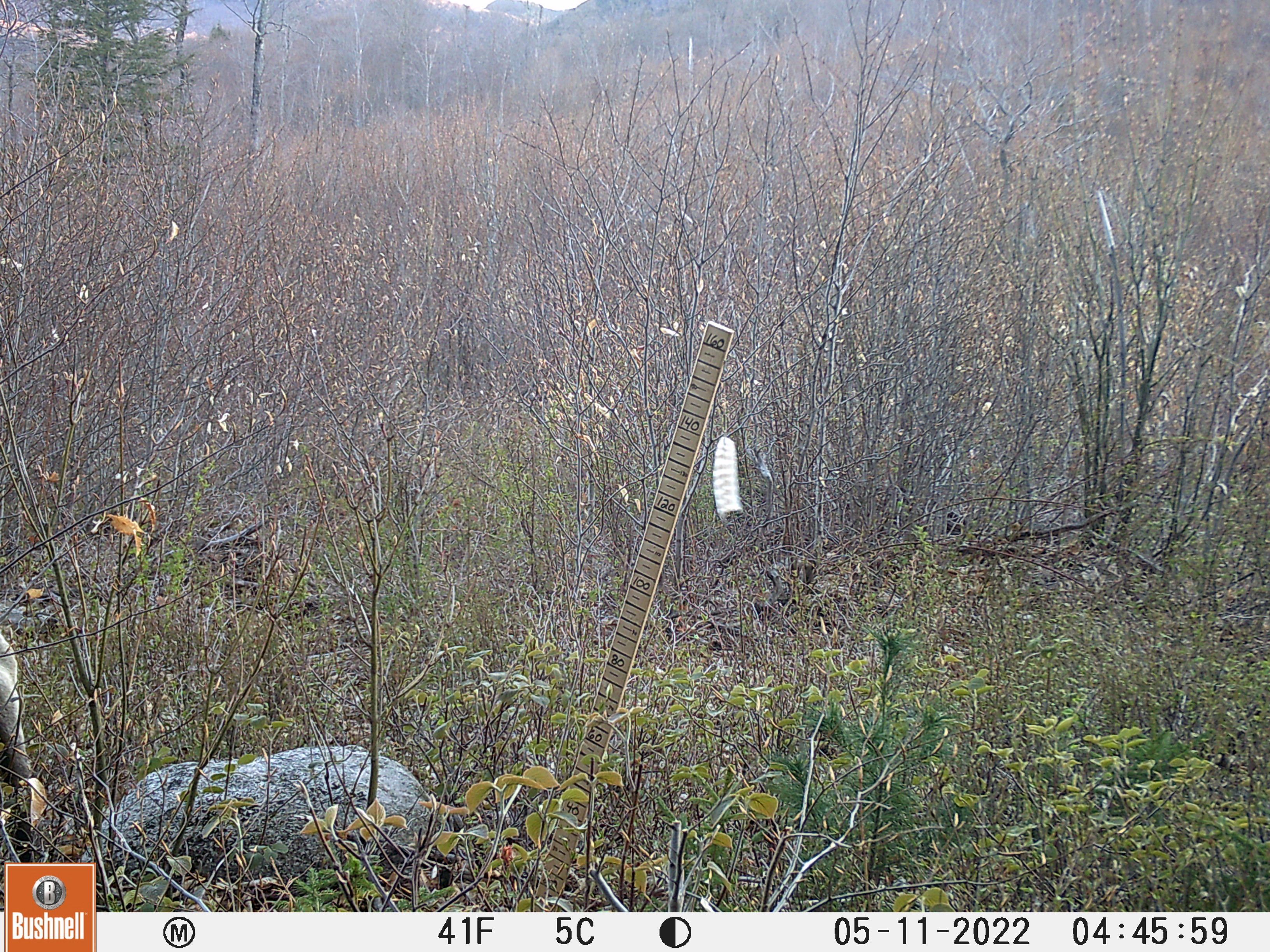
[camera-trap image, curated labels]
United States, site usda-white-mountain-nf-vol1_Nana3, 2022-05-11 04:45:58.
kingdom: Animalia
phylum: Chordata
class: Mammalia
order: Artiodactyla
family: Cervidae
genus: Alces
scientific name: Alces alces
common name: moose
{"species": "moose (Alces alces)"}